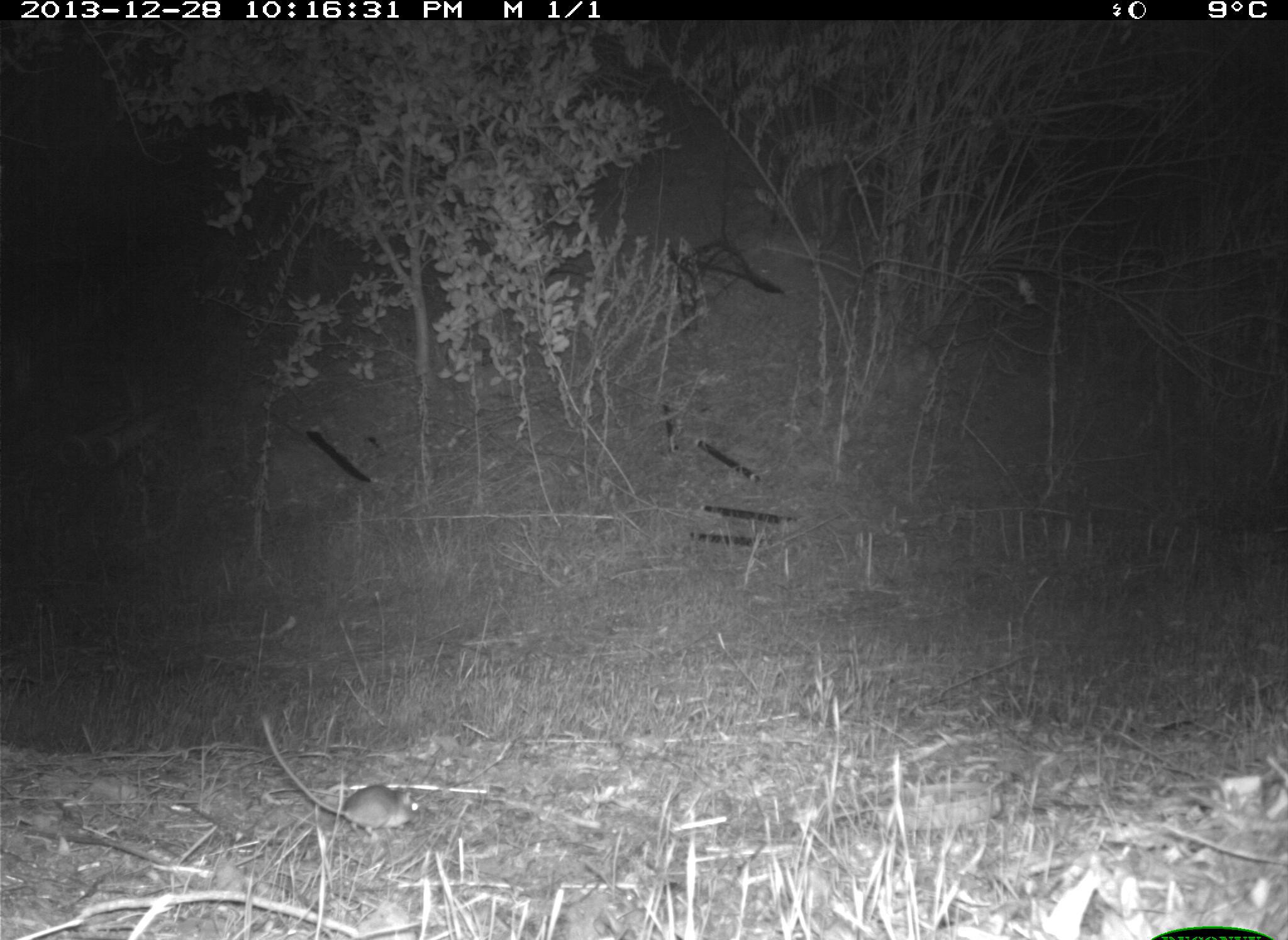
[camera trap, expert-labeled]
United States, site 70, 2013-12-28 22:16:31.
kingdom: Animalia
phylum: Chordata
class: Mammalia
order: Rodentia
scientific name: Rodentia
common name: rodent